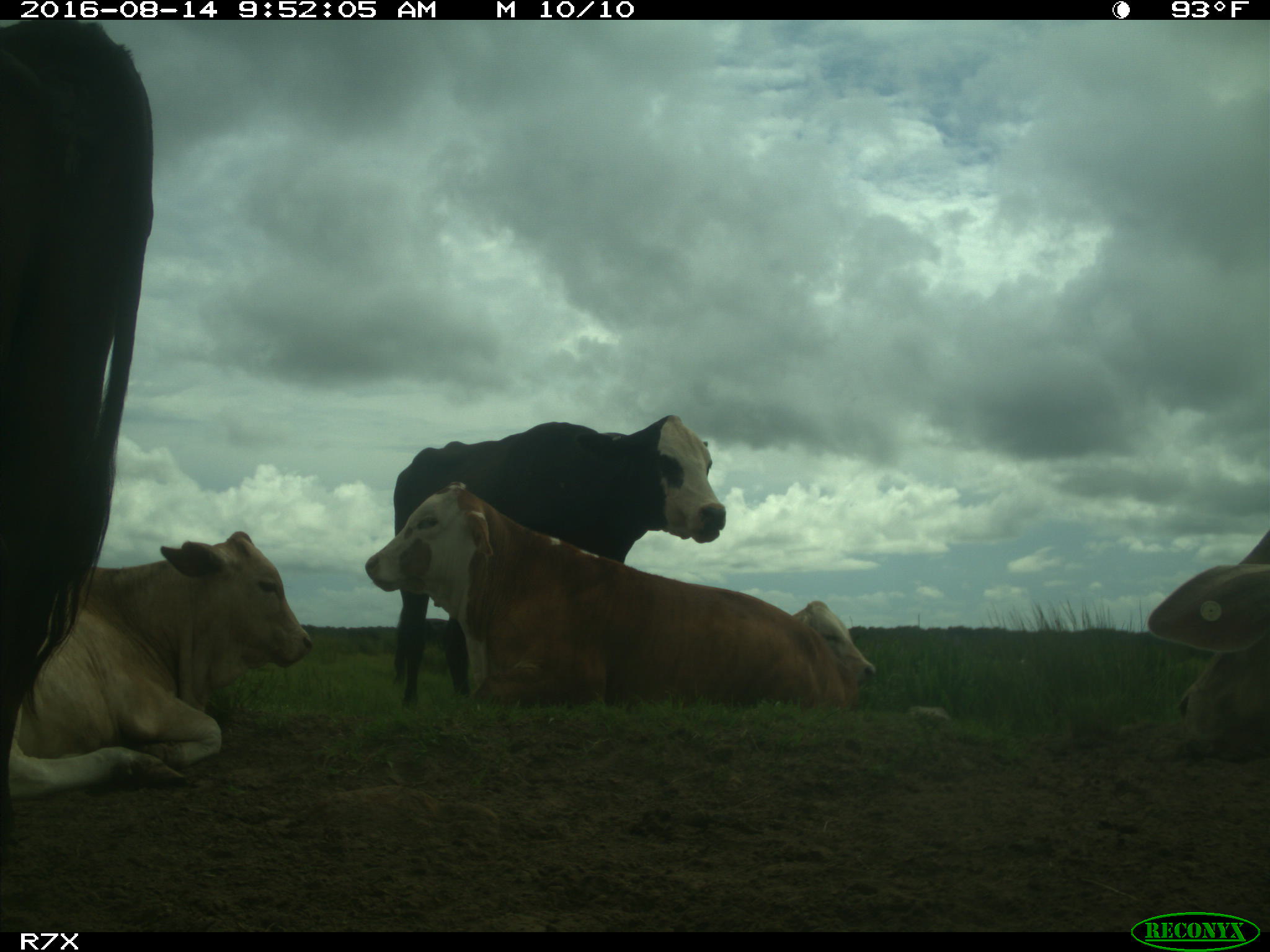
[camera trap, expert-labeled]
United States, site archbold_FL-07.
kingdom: Animalia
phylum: Chordata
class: Mammalia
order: Artiodactyla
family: Bovidae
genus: Bos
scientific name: Bos taurus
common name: domestic cow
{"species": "Bos taurus (domestic cow)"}